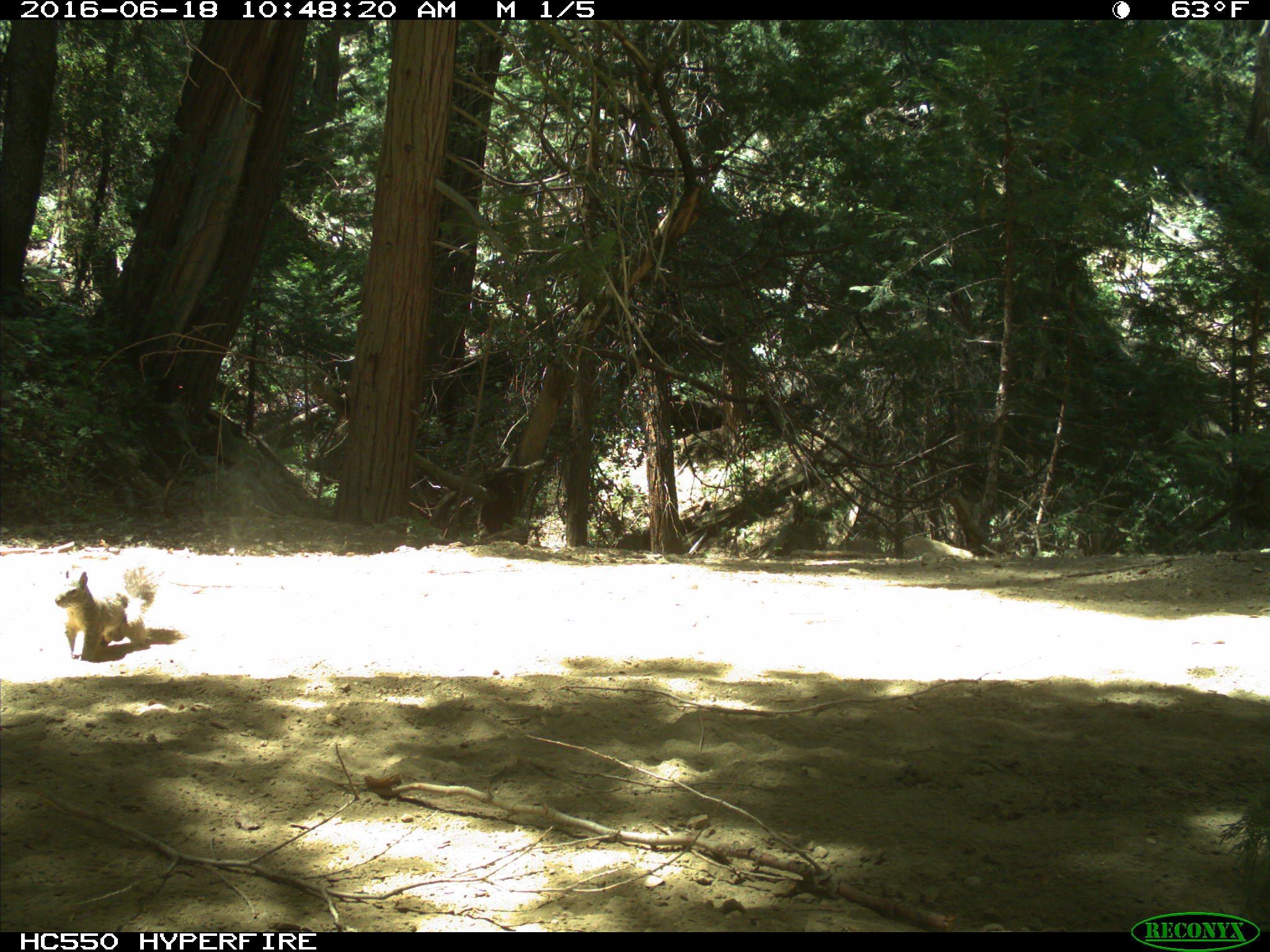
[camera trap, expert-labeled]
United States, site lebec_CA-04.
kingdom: Animalia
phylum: Chordata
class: Mammalia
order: Rodentia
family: Sciuridae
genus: Sciurus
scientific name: Sciurus carolinensis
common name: eastern gray squirrel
Sciurus carolinensis (eastern gray squirrel).